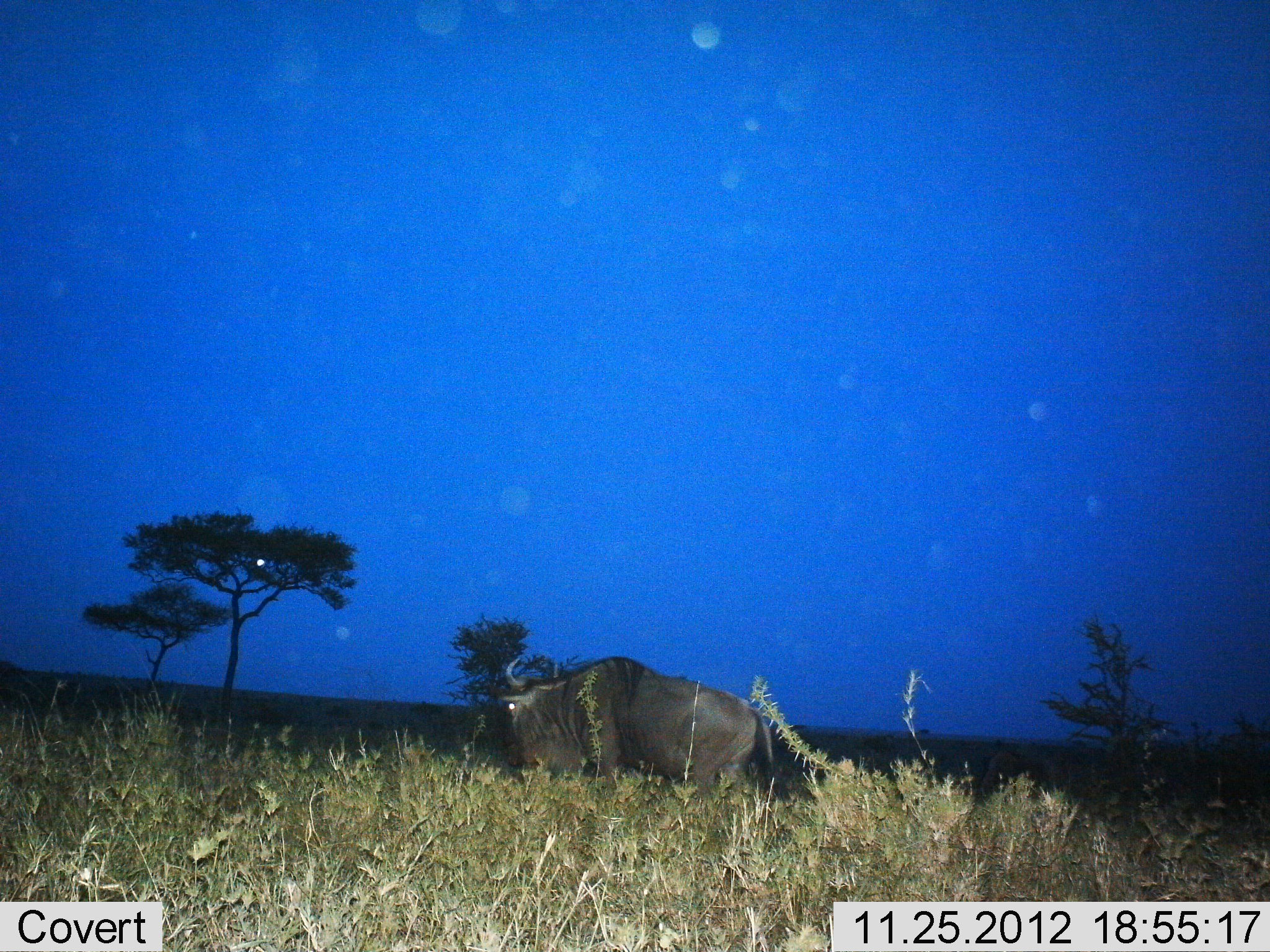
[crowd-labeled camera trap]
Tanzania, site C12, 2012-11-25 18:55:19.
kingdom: Animalia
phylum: Chordata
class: Mammalia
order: Artiodactyla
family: Bovidae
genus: Connochaetes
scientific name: Connochaetes taurinus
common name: blue wildebeest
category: wildebeest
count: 1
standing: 30%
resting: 0%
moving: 60%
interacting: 0%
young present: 0%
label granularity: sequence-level